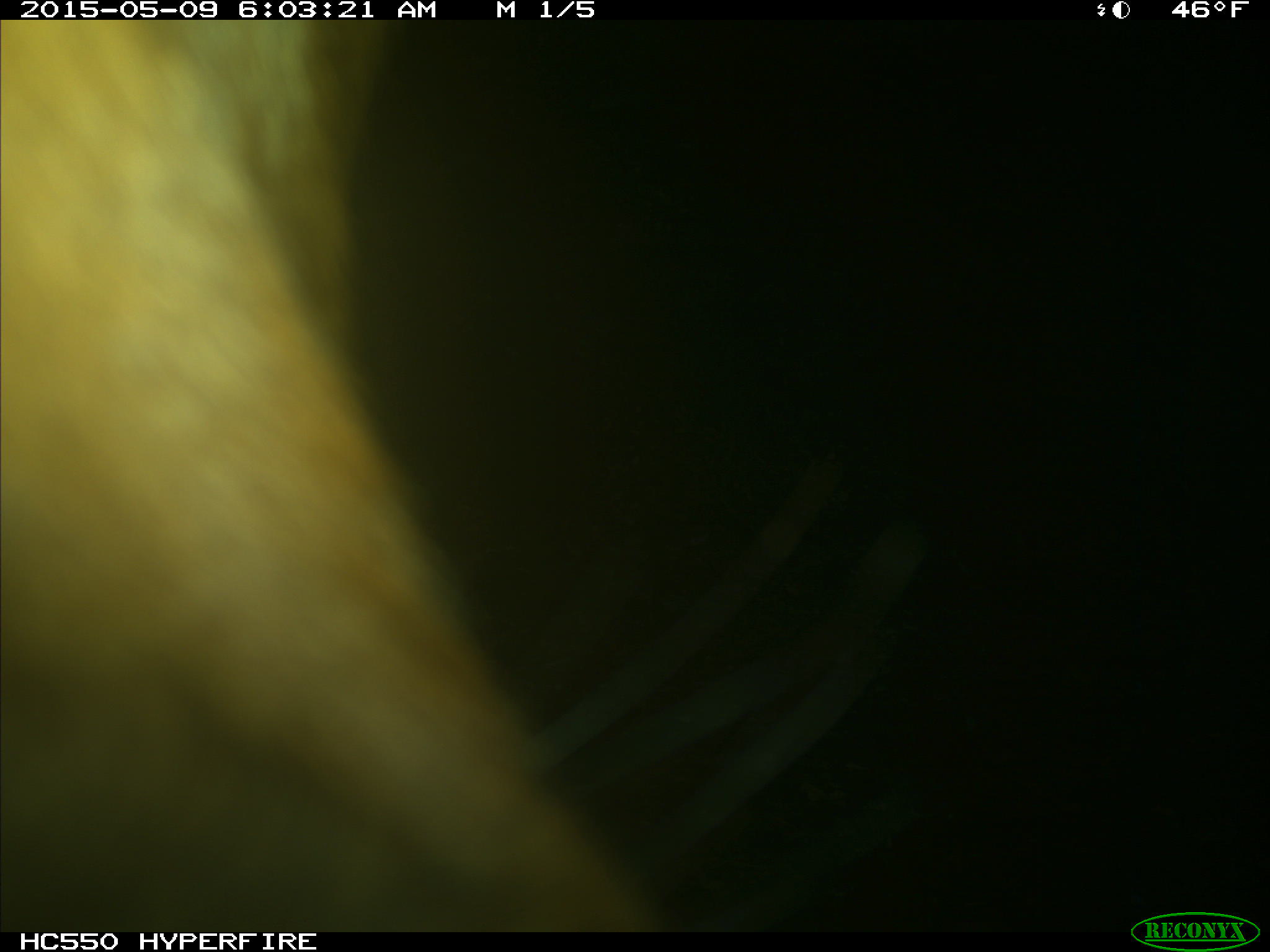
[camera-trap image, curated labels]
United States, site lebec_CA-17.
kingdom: Animalia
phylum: Chordata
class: Mammalia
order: Artiodactyla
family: Bovidae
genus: Bos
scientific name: Bos taurus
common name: domestic cow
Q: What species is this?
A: Bos taurus (domestic cow).